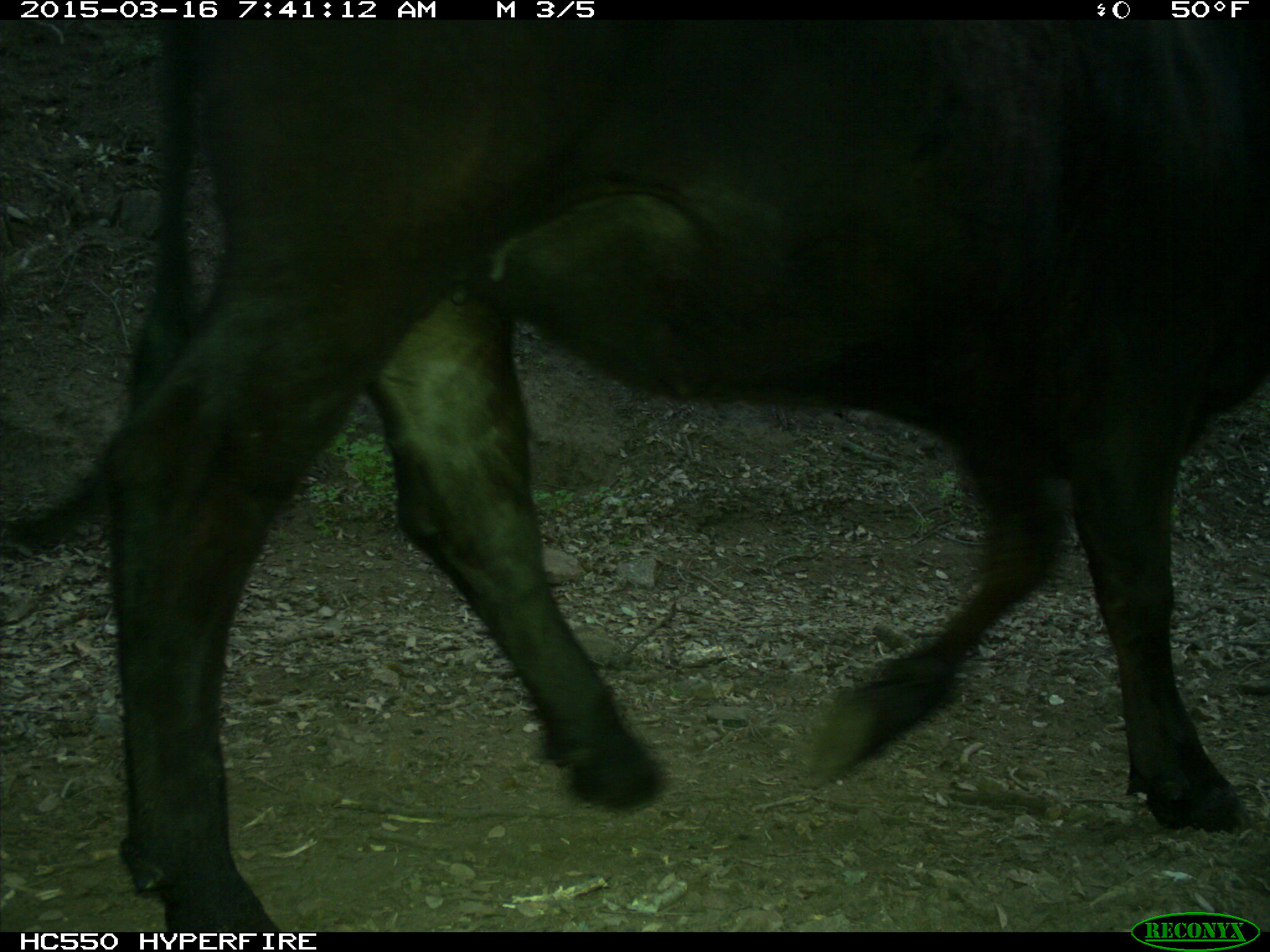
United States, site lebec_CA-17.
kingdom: Animalia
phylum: Chordata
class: Mammalia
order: Artiodactyla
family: Bovidae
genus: Bos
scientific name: Bos taurus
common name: domestic cow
Bos taurus (domestic cow).